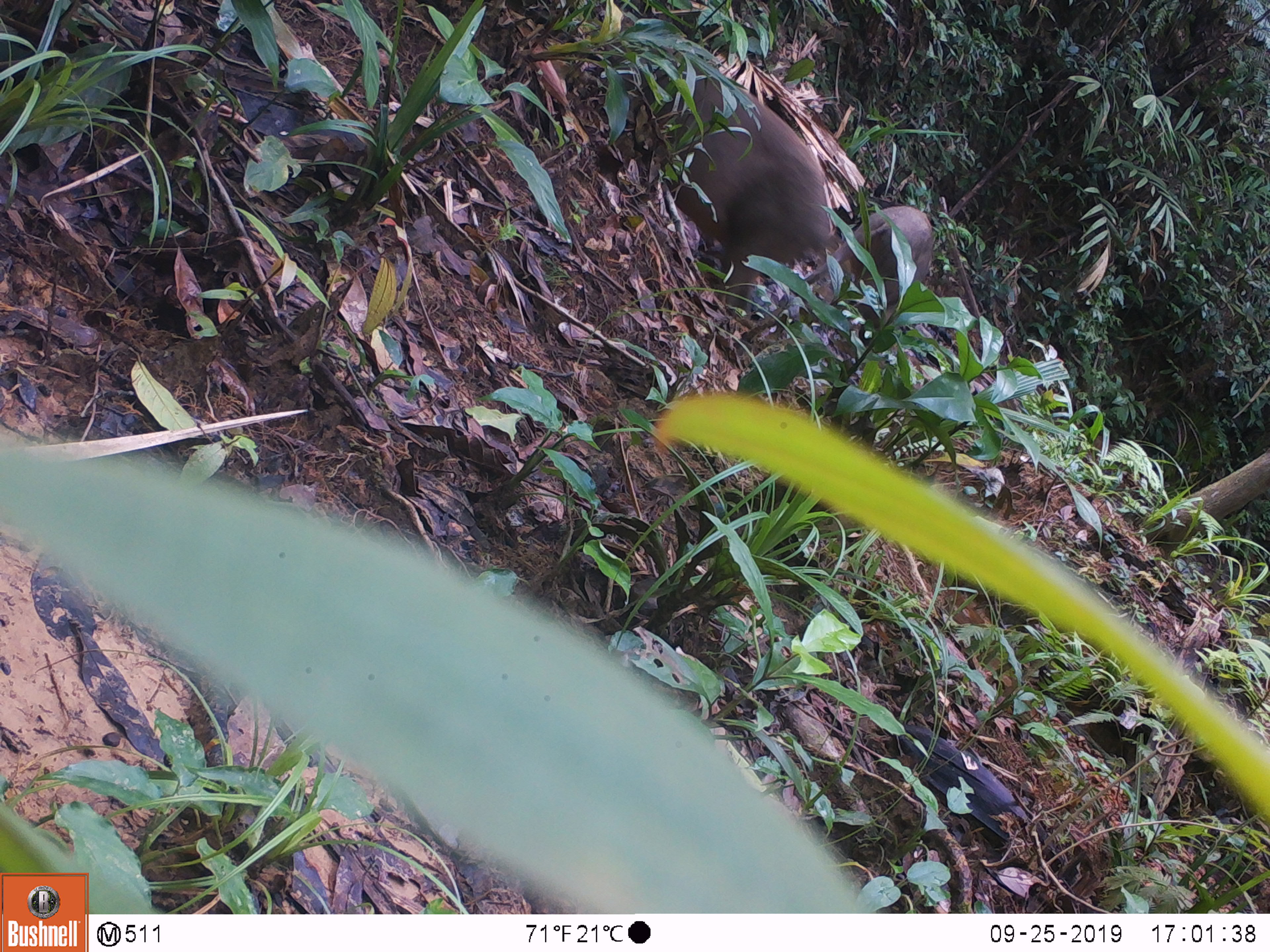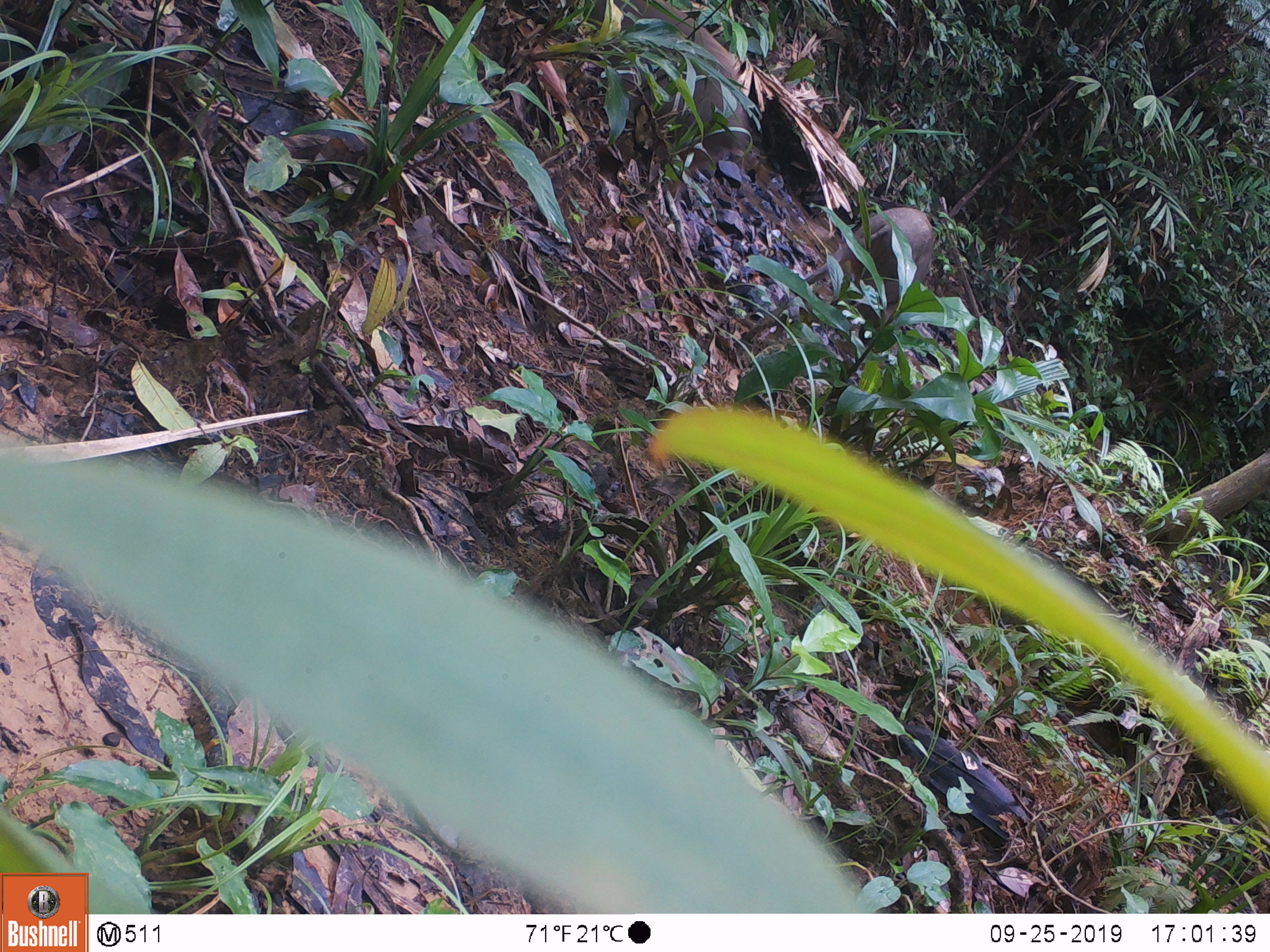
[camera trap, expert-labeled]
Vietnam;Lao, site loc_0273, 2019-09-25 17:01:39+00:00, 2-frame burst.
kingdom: Animalia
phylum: Chordata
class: Mammalia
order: Artiodactyla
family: Suidae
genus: Sus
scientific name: Sus scrofa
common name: eurasian wild pig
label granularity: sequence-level